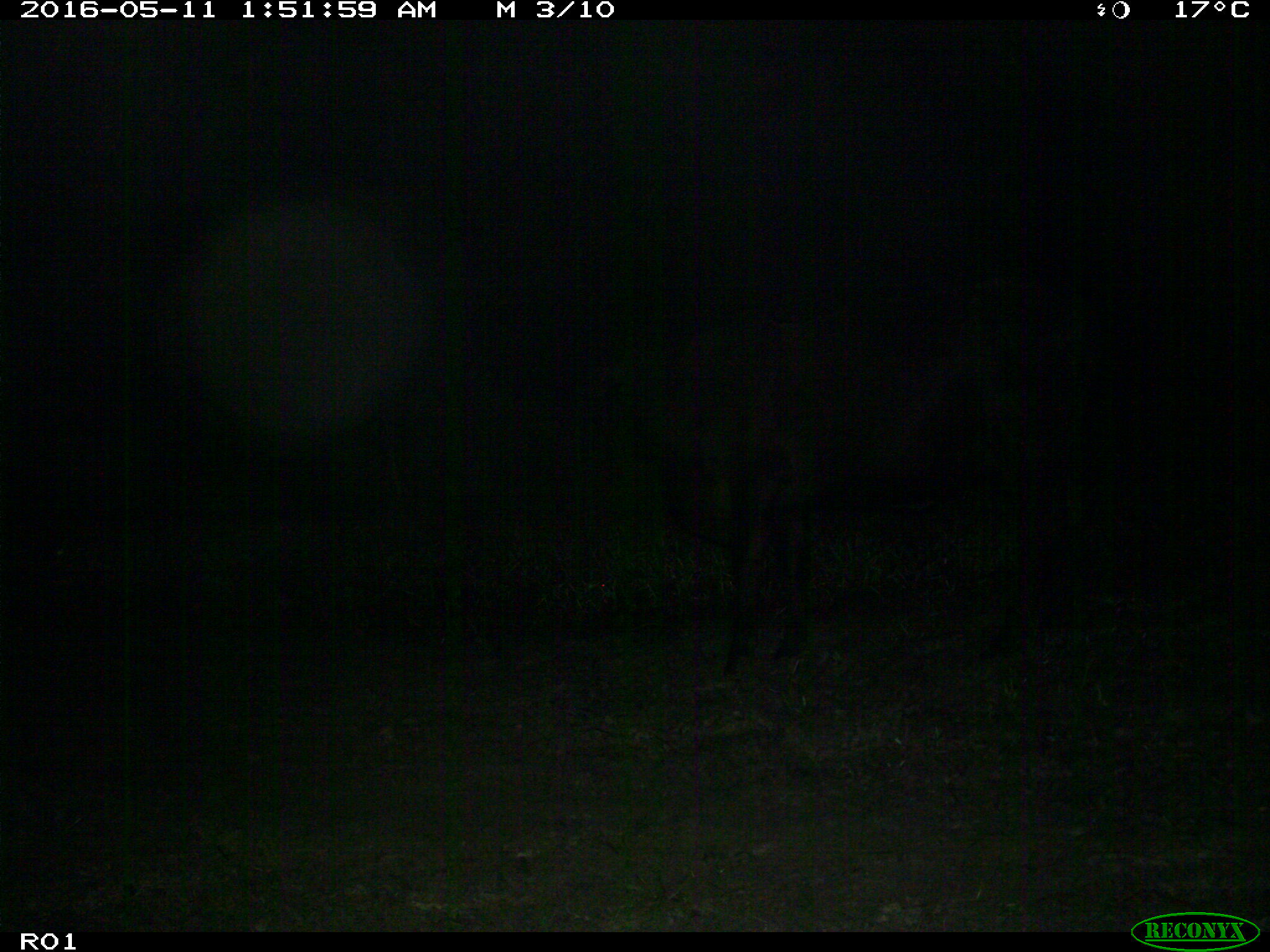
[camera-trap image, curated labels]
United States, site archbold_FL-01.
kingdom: Animalia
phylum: Chordata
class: Mammalia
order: Artiodactyla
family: Bovidae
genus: Bos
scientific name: Bos taurus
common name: domestic cow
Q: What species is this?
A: Bos taurus (domestic cow).